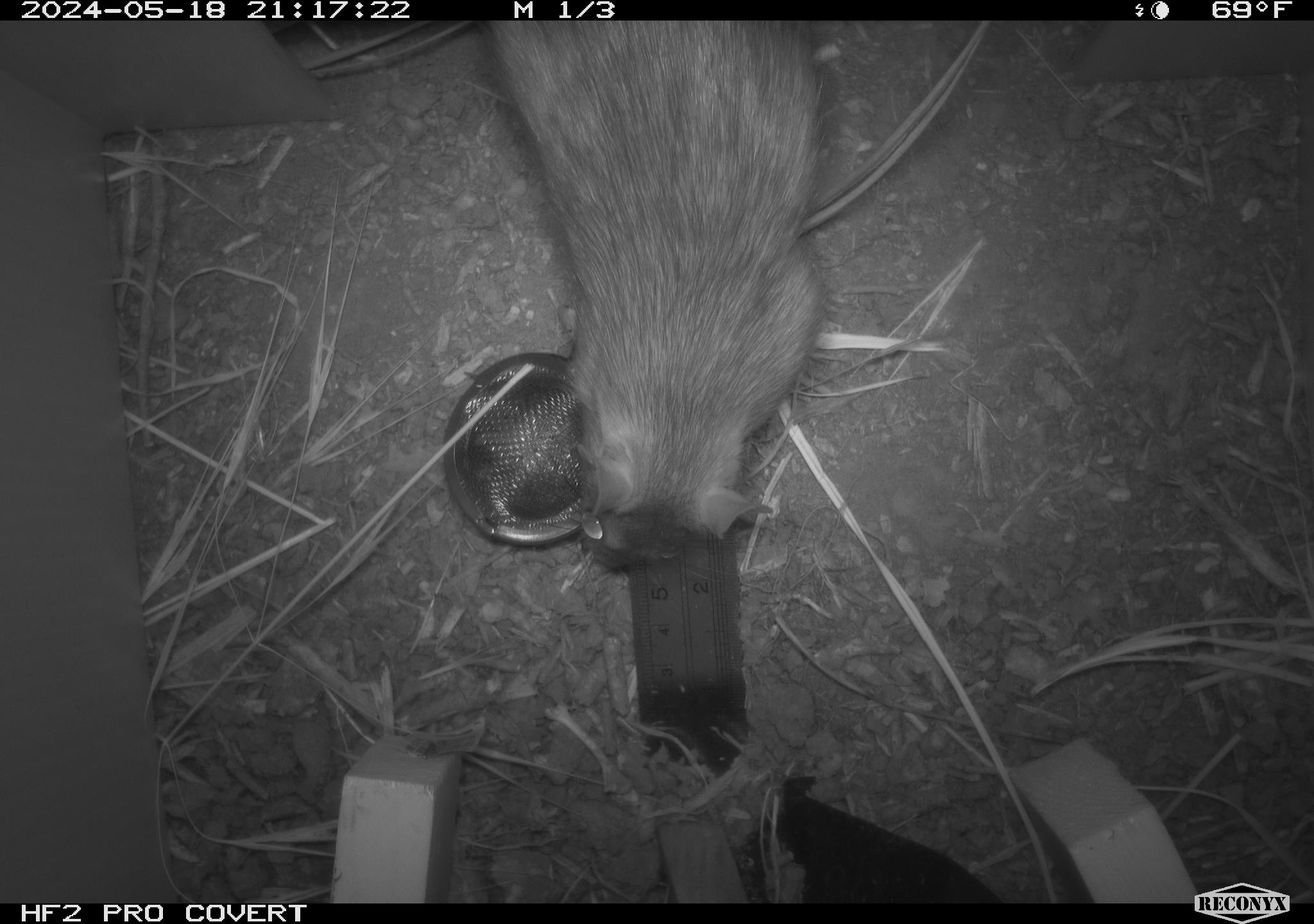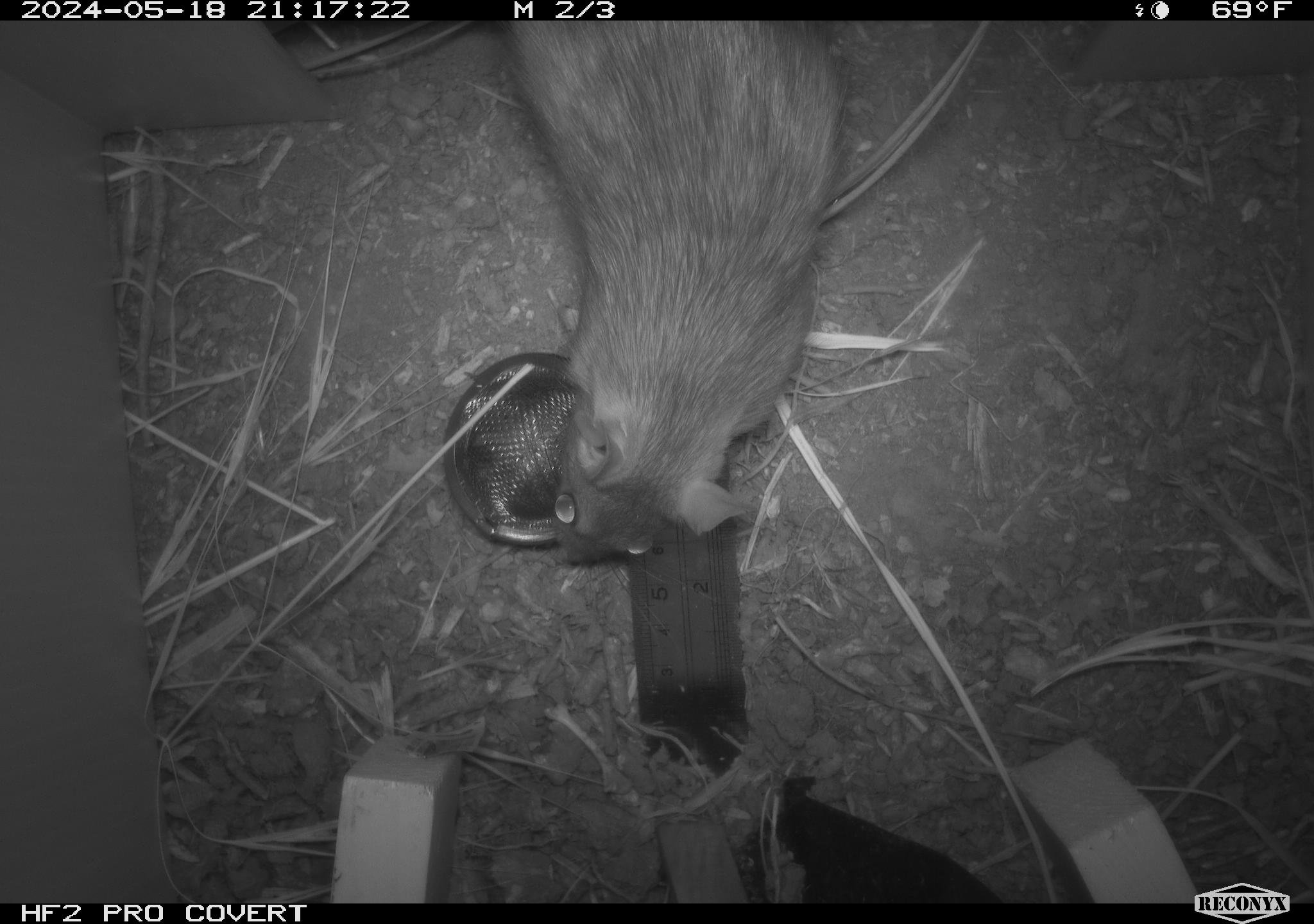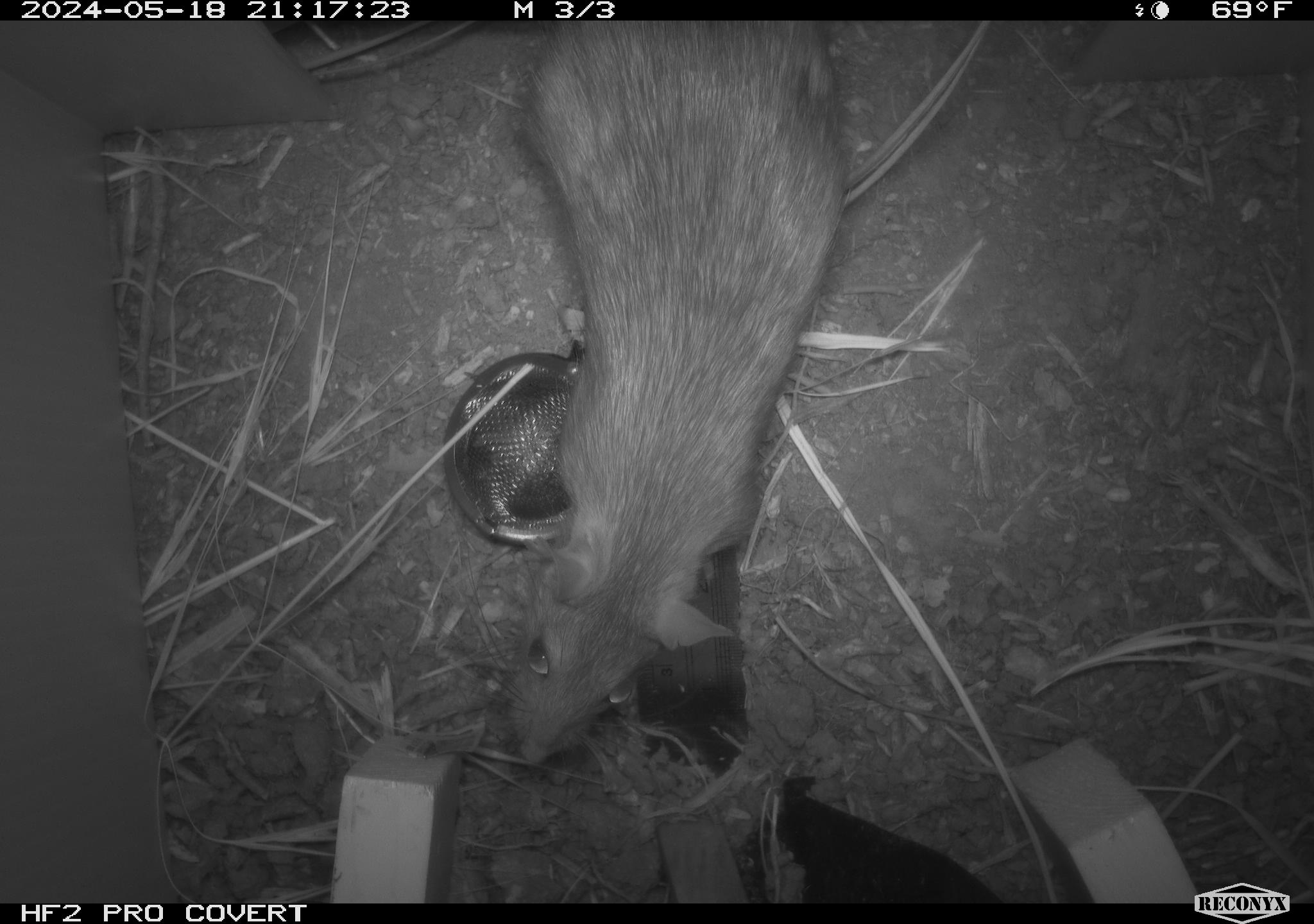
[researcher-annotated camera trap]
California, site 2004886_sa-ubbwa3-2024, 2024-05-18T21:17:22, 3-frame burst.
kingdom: Animalia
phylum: Chordata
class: Mammalia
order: Rodentia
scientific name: Rodentia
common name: woodrat or rat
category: woodrat or rat species